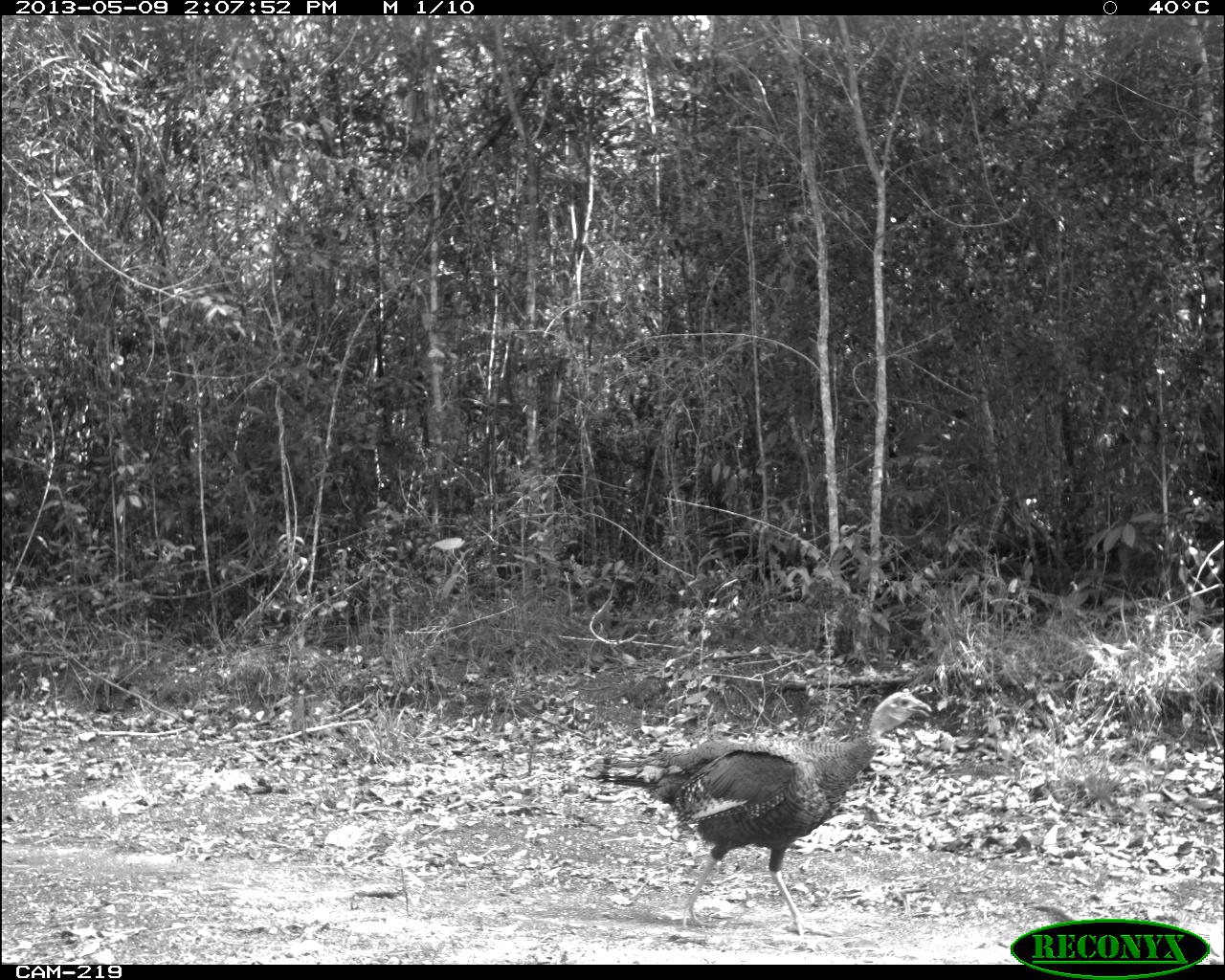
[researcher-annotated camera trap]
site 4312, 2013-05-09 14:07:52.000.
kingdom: Animalia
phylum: Chordata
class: Aves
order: Galliformes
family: Phasianidae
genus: Meleagris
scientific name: Meleagris ocellata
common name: ocellated turkey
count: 1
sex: female